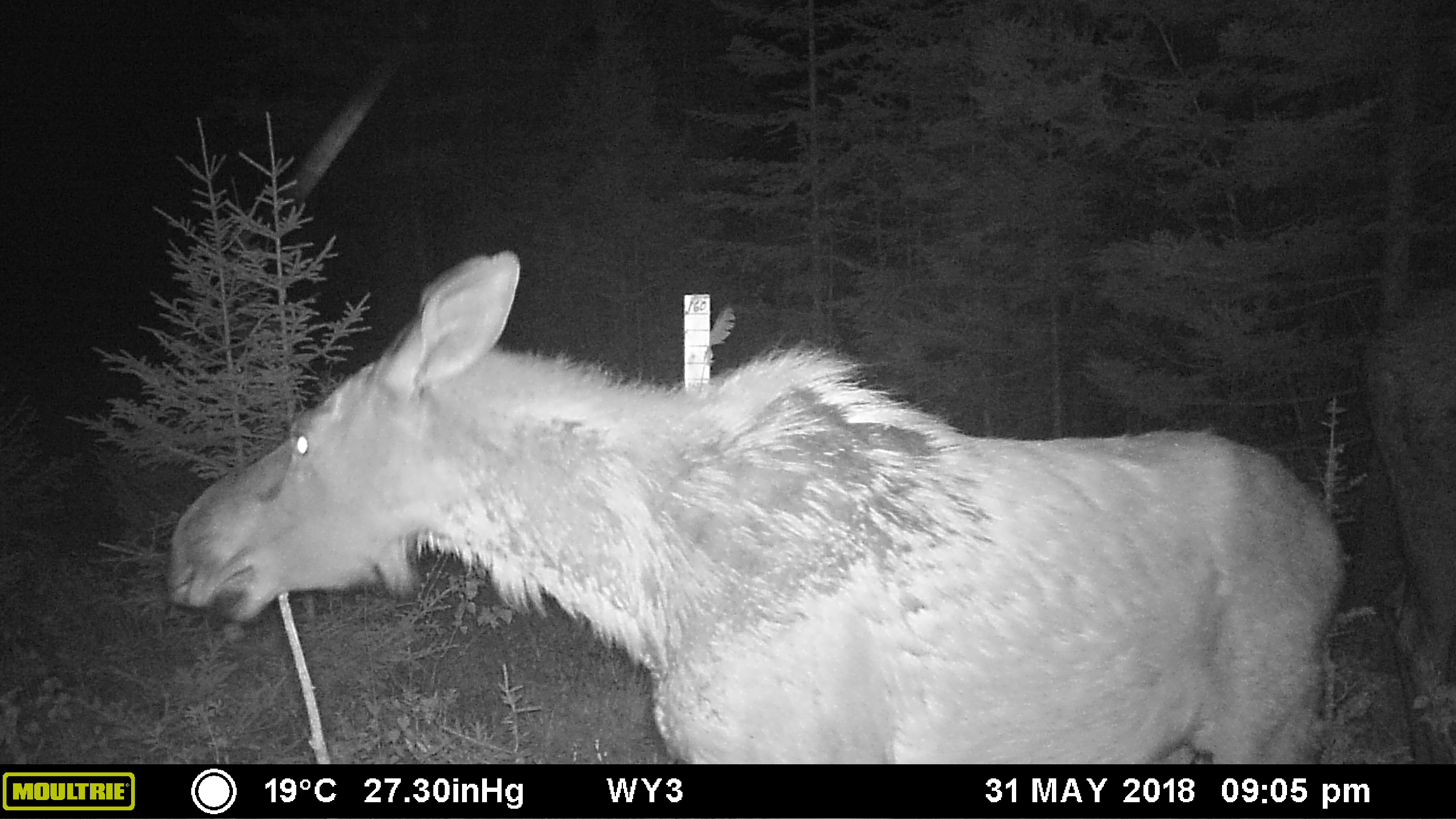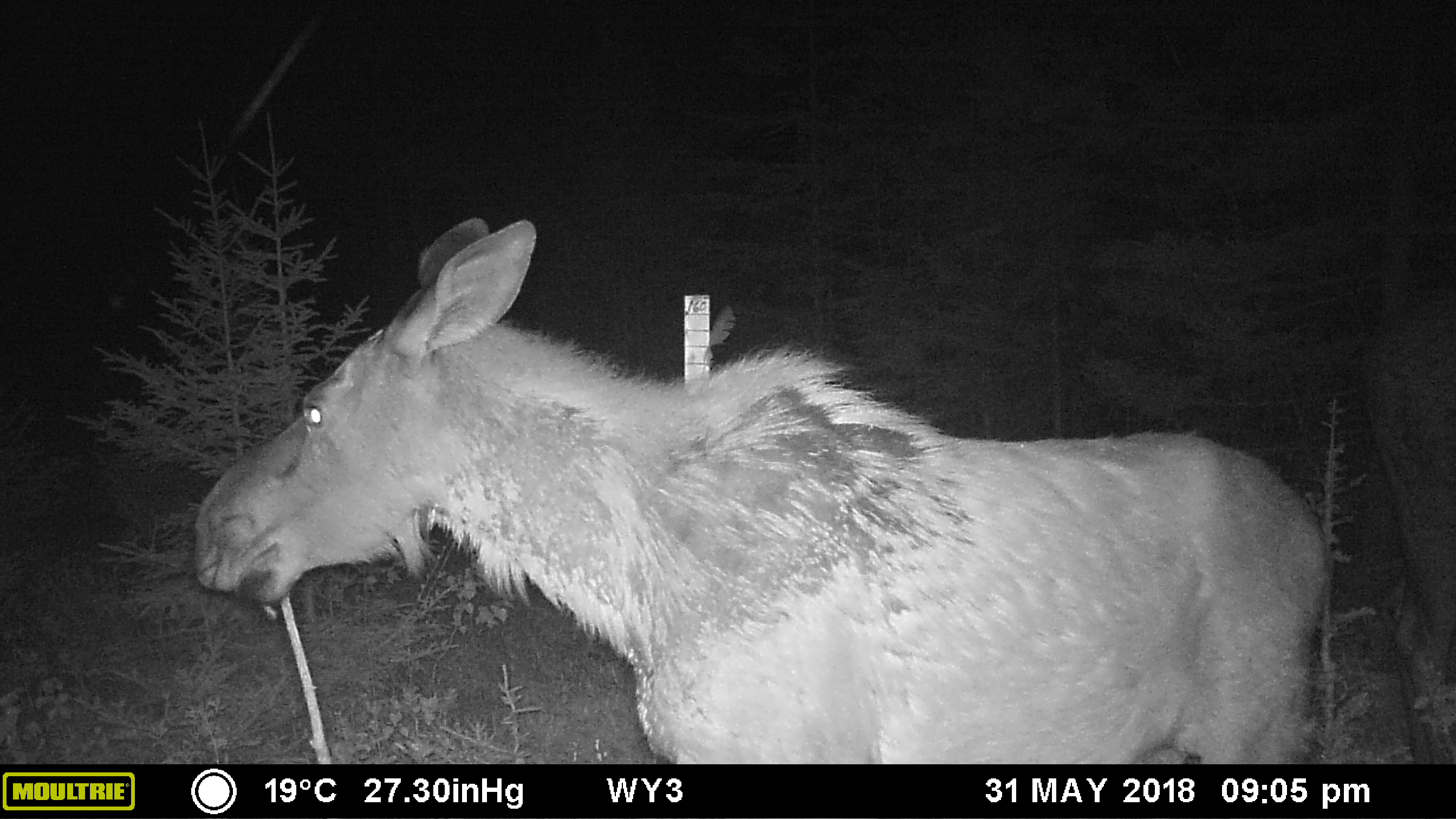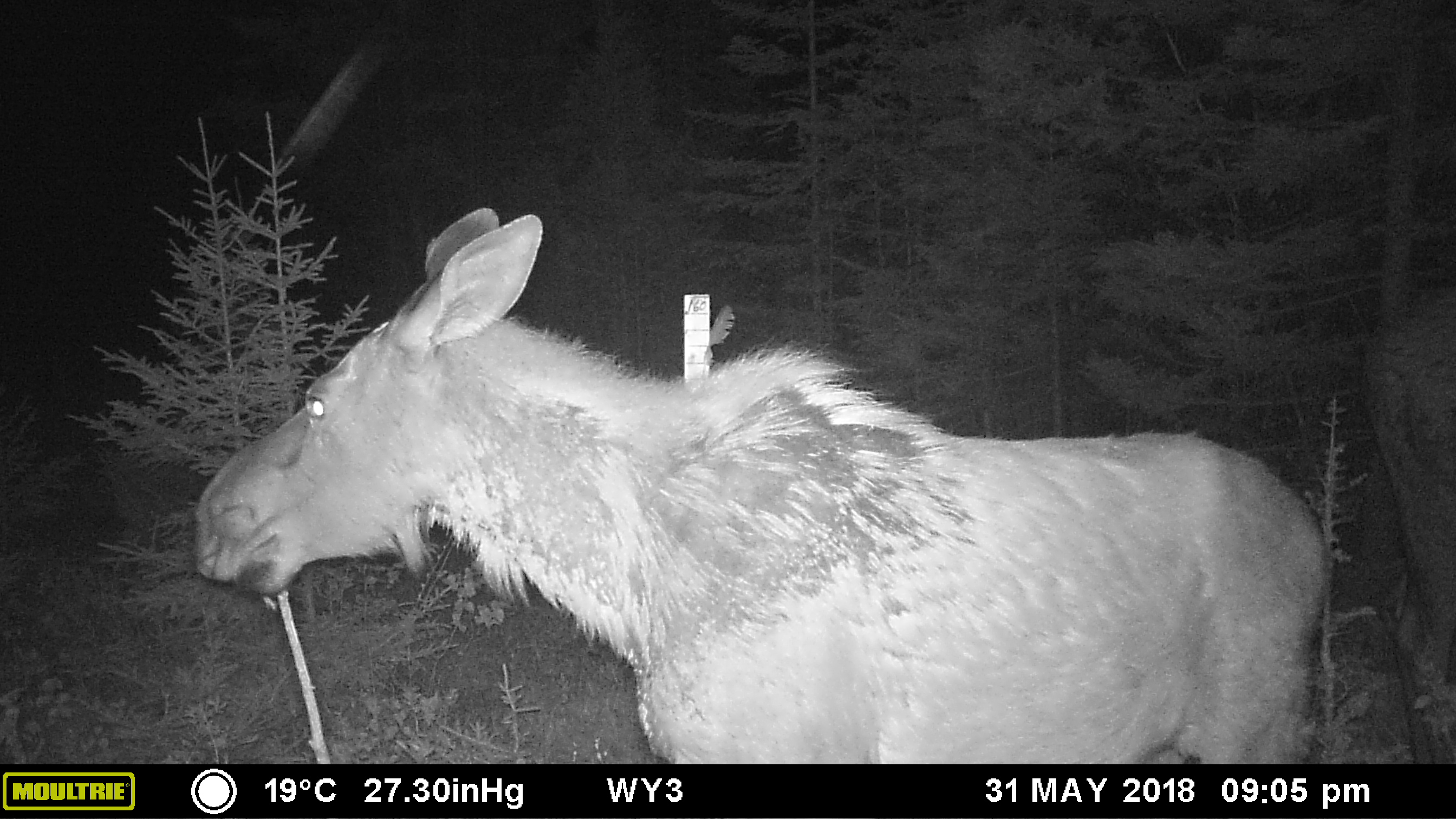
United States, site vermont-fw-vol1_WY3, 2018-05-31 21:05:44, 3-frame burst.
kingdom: Animalia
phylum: Chordata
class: Mammalia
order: Artiodactyla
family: Cervidae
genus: Alces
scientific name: Alces alces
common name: moose